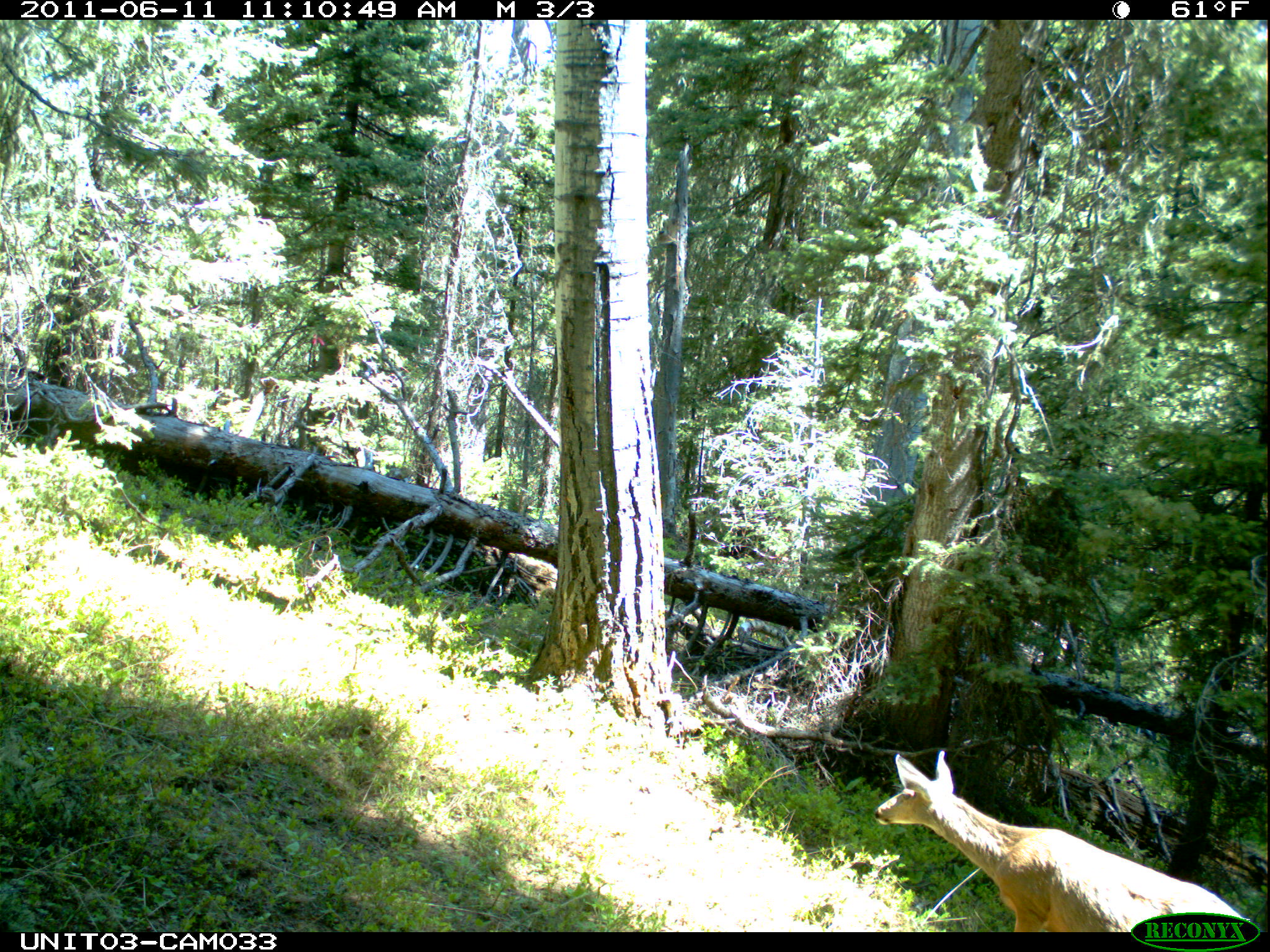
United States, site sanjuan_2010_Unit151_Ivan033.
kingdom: Animalia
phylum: Chordata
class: Mammalia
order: Artiodactyla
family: Cervidae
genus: Odocoileus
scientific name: Odocoileus hemionus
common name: mule deer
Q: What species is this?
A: Odocoileus hemionus (mule deer).